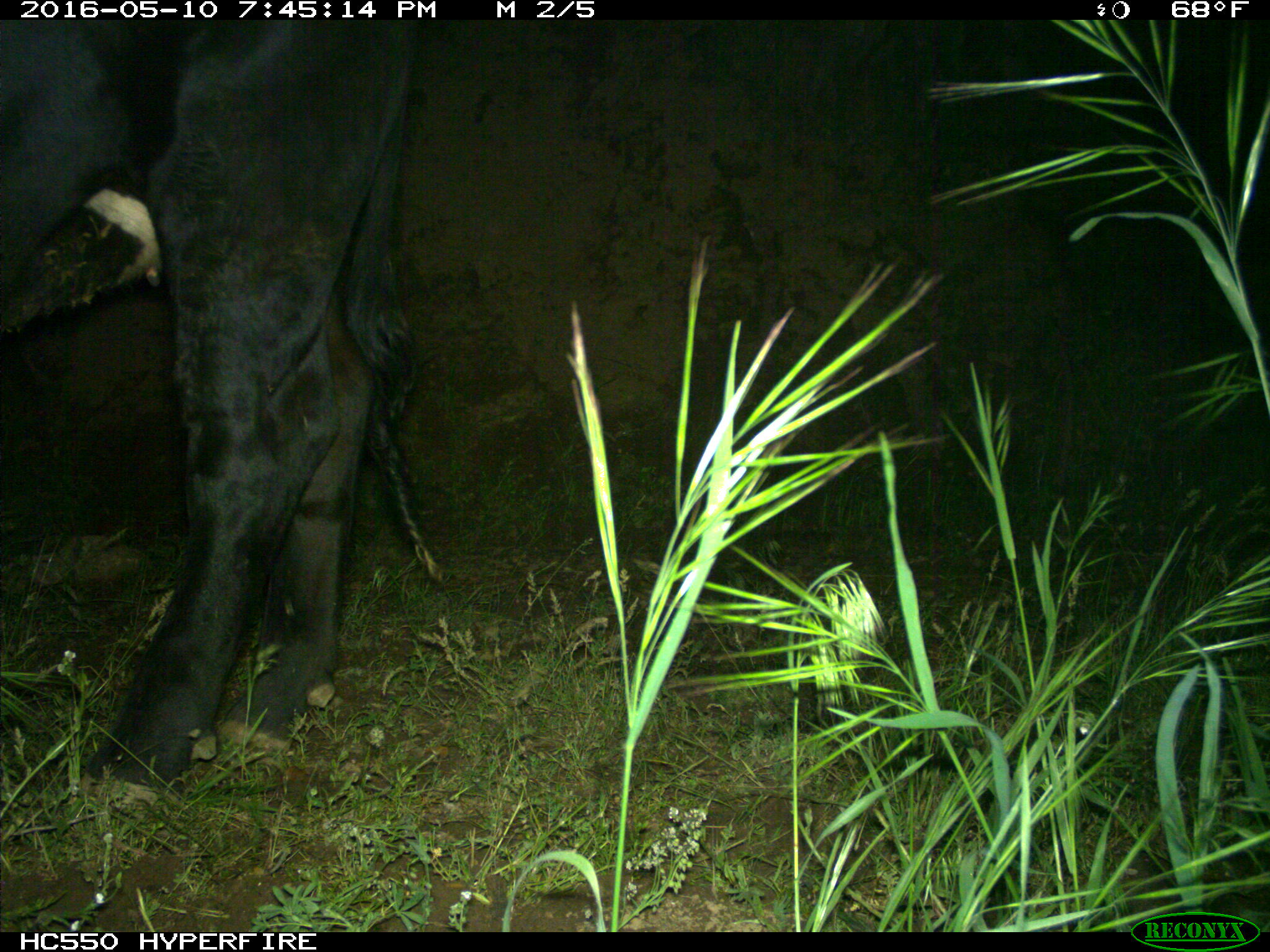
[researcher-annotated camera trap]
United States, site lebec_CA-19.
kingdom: Animalia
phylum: Chordata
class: Mammalia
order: Artiodactyla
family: Bovidae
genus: Bos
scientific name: Bos taurus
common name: domestic cow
Bos taurus (domestic cow).